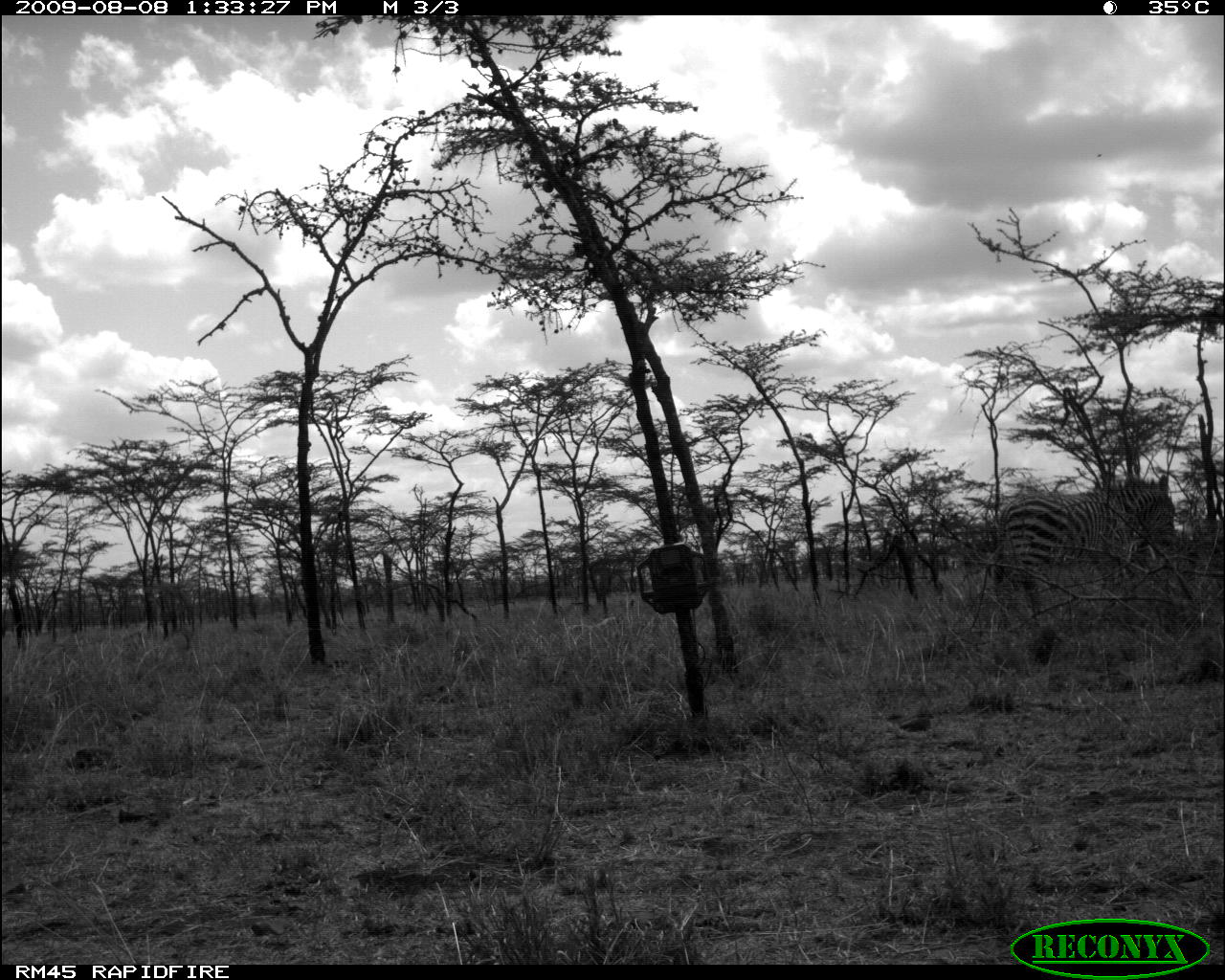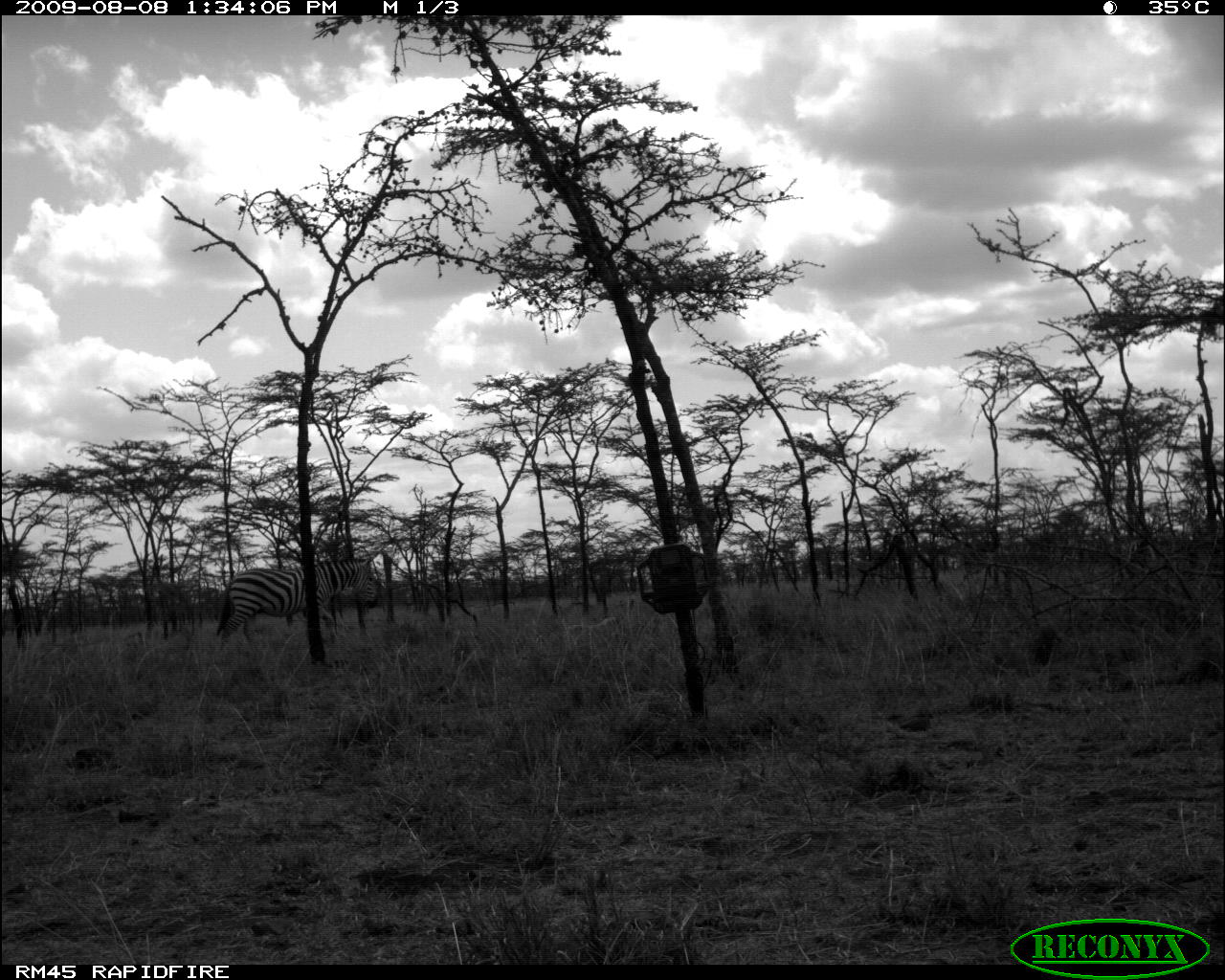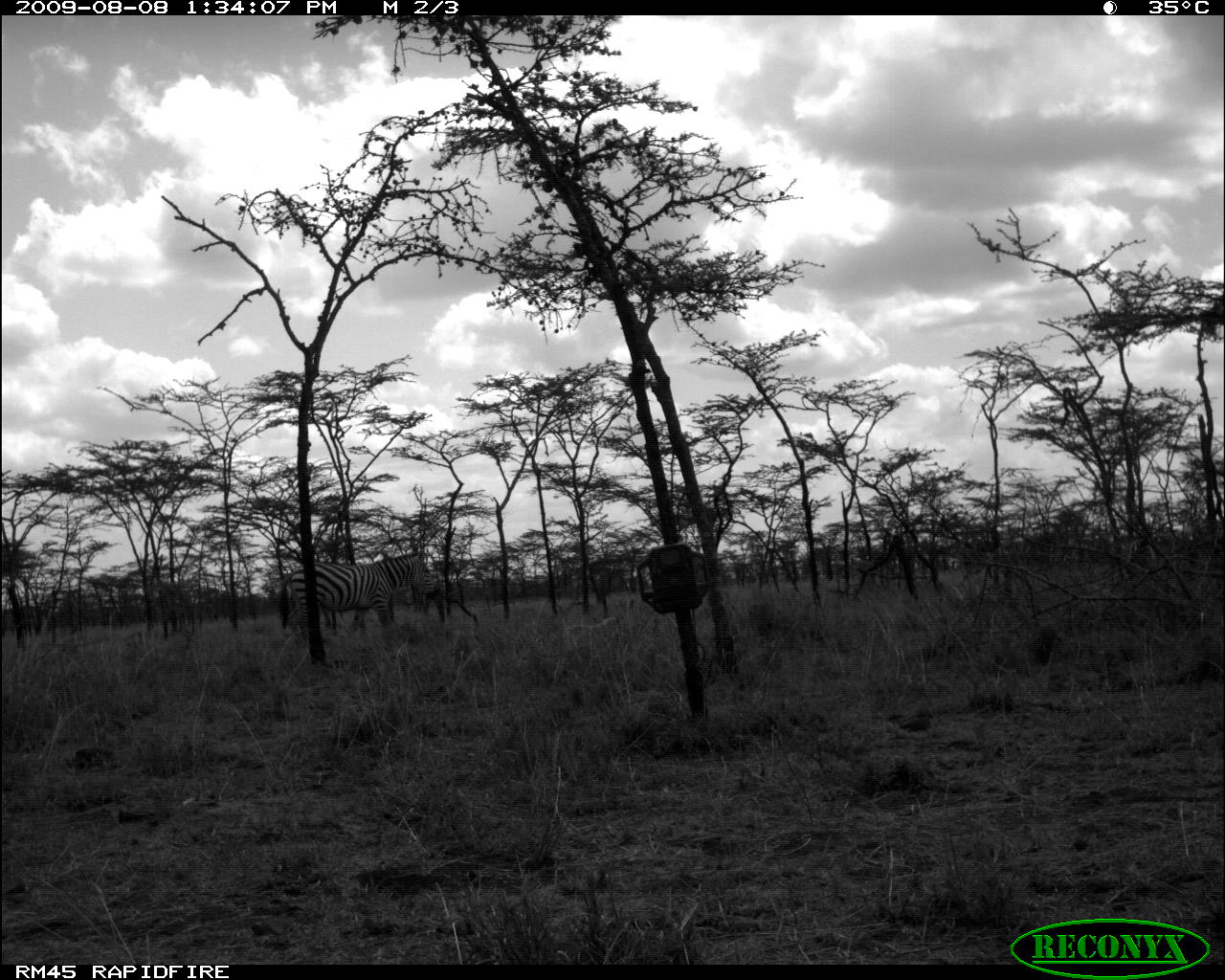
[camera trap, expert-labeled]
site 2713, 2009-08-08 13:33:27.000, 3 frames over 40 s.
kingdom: Animalia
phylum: Chordata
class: Mammalia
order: Perissodactyla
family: Equidae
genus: Equus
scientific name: Equus quagga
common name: plains zebra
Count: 1.